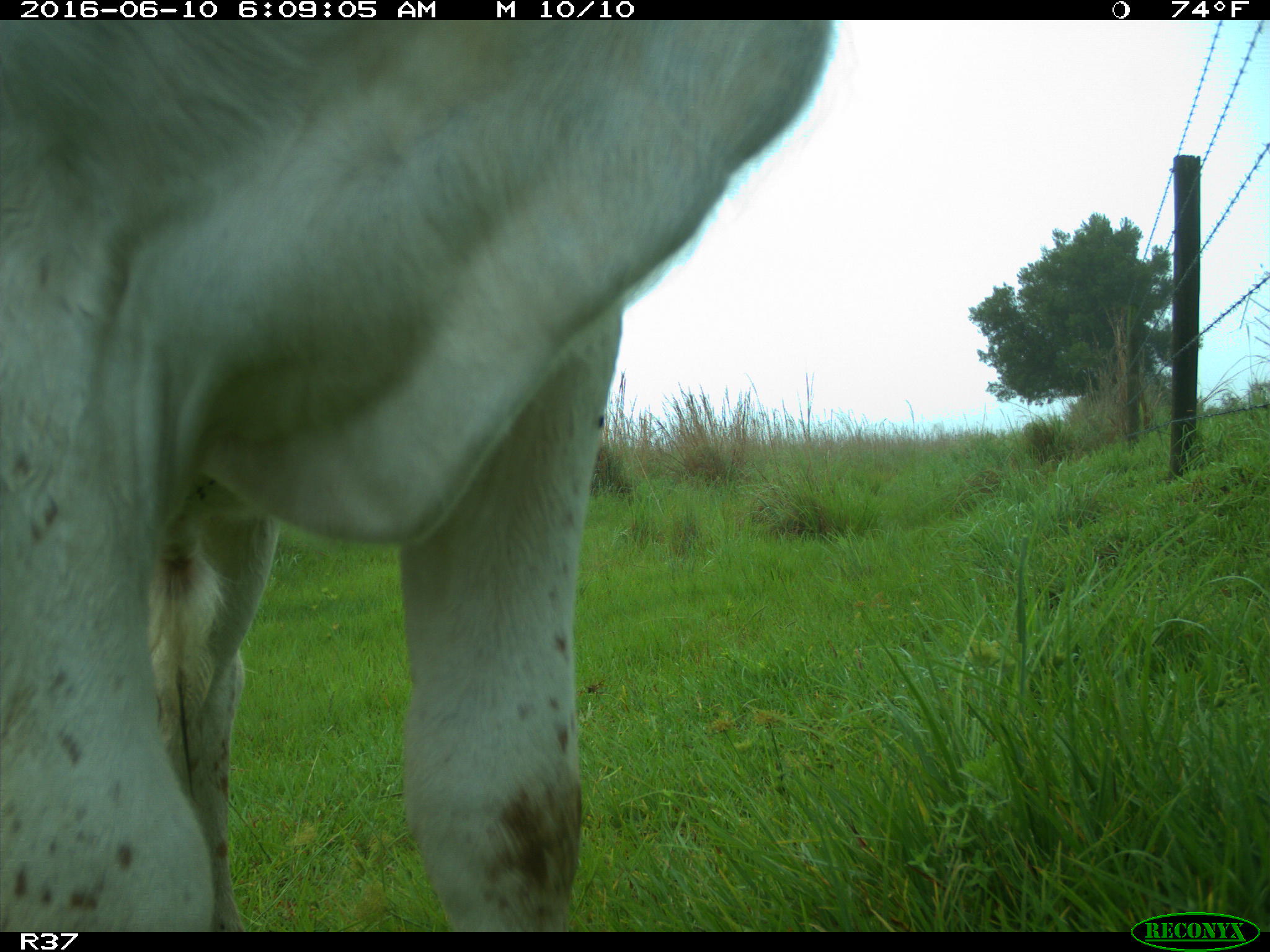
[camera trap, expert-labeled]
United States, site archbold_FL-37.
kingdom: Animalia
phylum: Chordata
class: Mammalia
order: Artiodactyla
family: Bovidae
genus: Bos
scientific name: Bos taurus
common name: domestic cow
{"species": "Bos taurus (domestic cow)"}